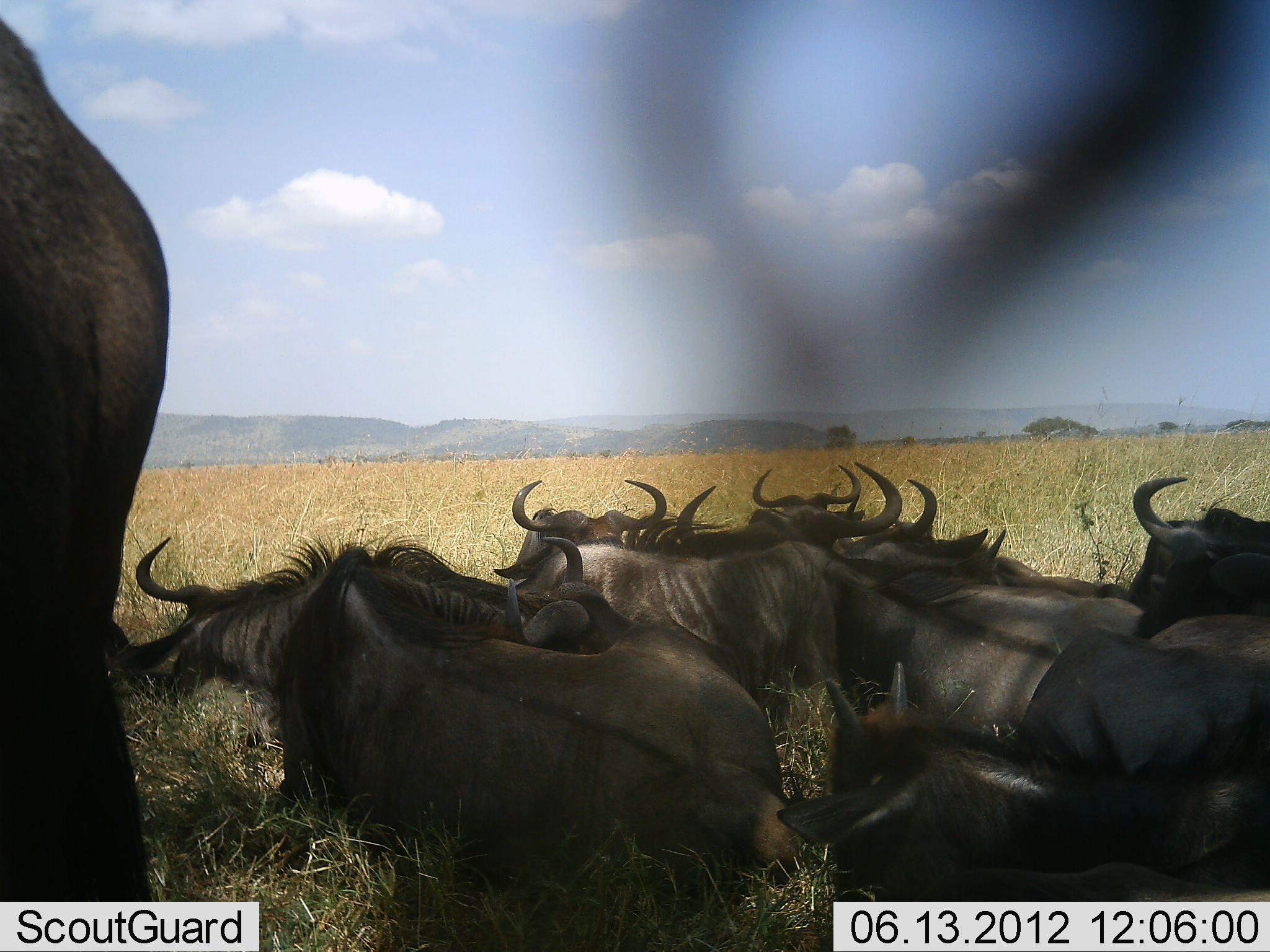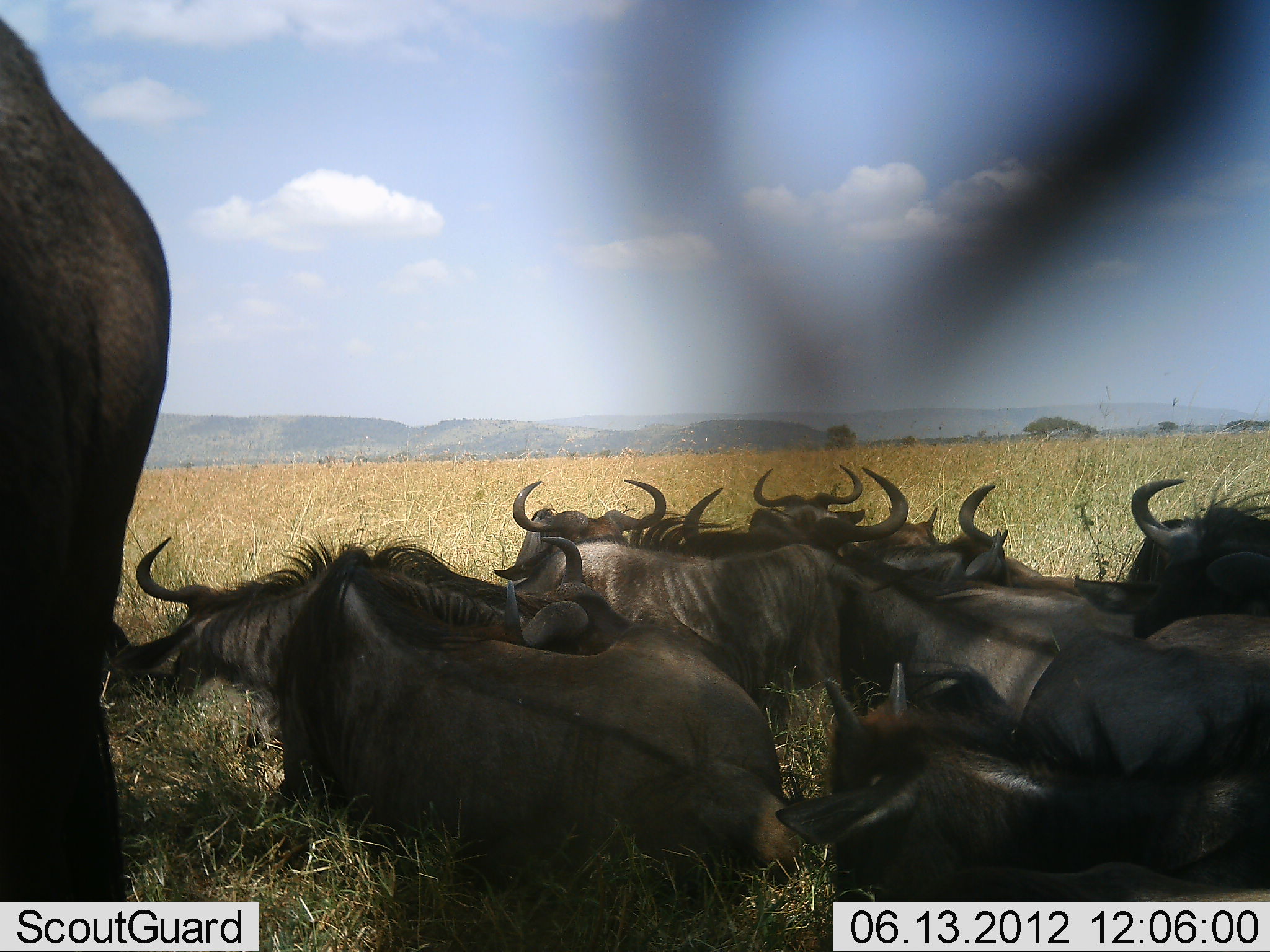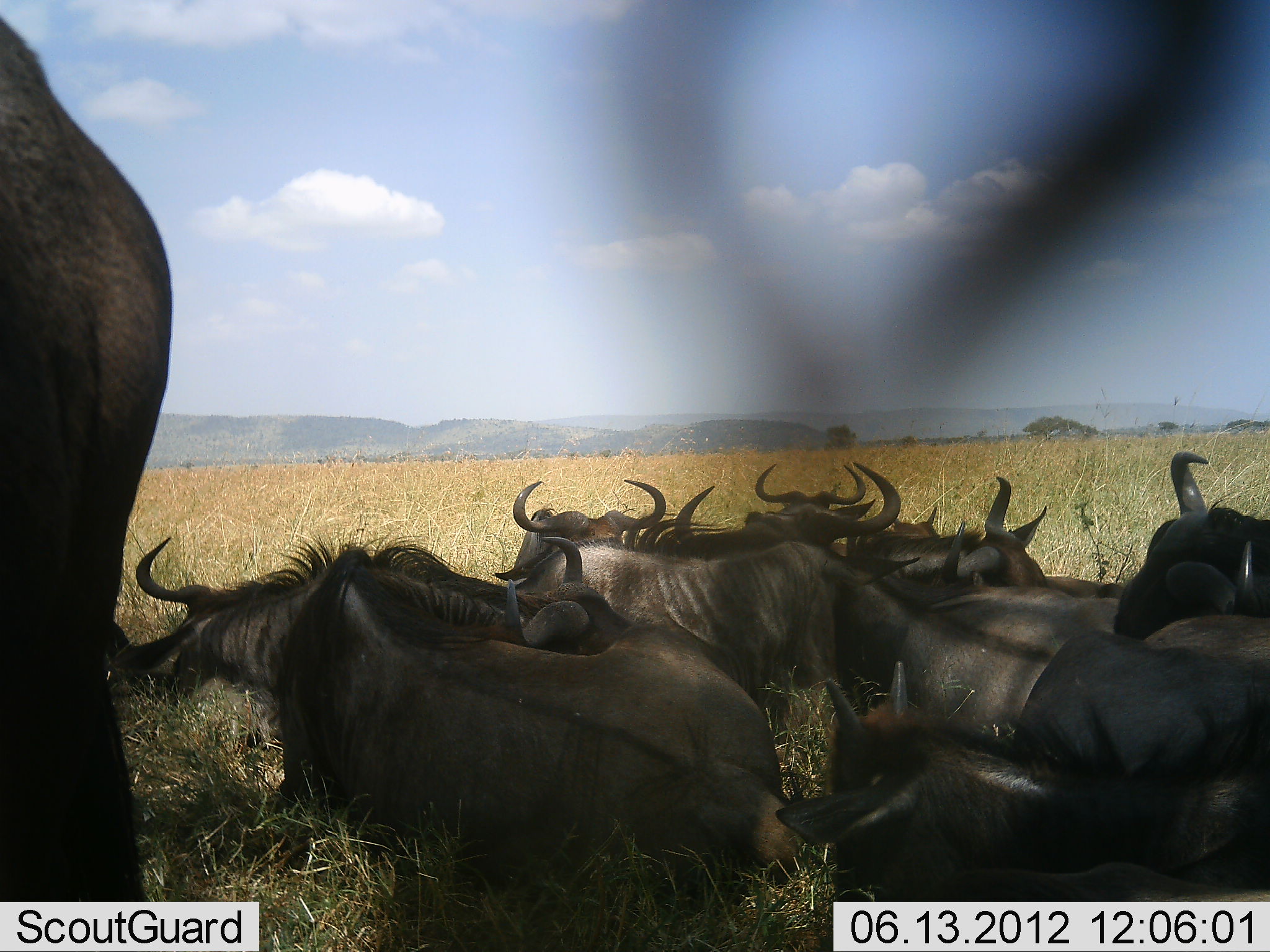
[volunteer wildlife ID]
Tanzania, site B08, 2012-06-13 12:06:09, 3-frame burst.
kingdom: Animalia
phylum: Chordata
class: Mammalia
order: Artiodactyla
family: Bovidae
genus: Connochaetes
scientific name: Connochaetes taurinus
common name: blue wildebeest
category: wildebeest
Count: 11-50.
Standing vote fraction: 70%.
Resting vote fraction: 90%.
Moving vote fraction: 0%.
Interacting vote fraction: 0%.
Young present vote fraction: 20%.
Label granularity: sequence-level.